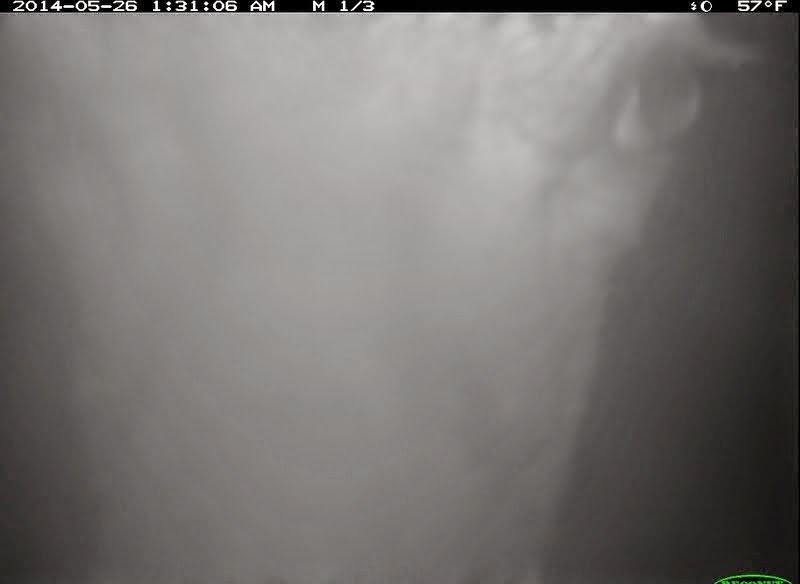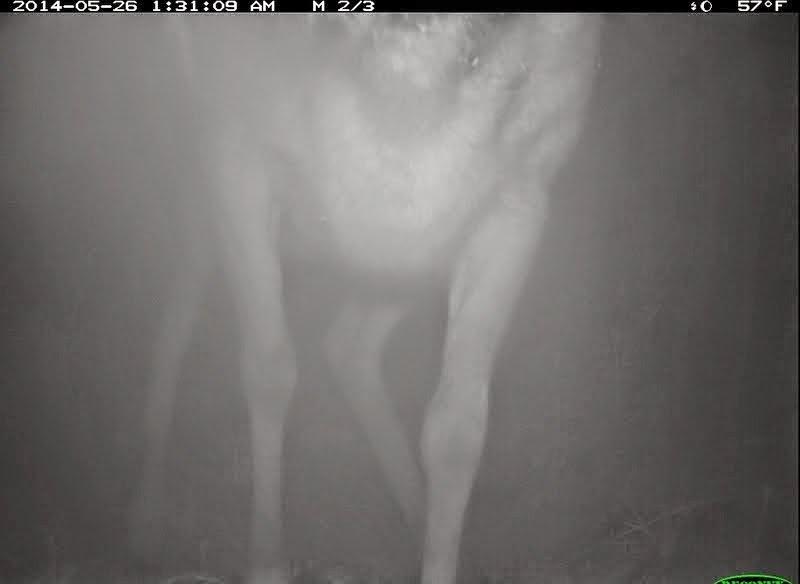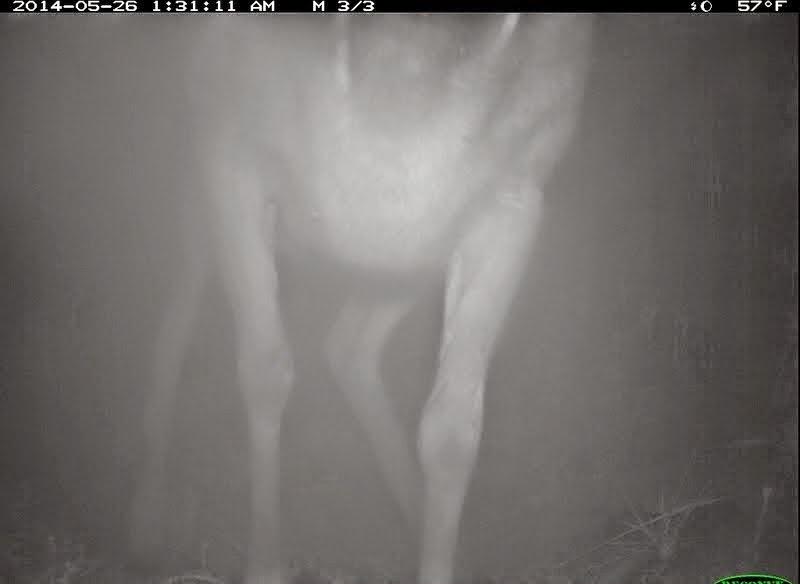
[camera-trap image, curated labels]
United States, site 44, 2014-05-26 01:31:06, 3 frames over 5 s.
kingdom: Animalia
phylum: Chordata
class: Mammalia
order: Artiodactyla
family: Cervidae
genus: Odocoileus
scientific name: Odocoileus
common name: deer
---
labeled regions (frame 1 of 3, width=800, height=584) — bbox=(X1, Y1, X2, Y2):
deer: bbox=(1, 12, 773, 584)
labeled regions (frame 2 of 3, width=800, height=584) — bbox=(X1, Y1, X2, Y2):
deer: bbox=(119, 13, 610, 584)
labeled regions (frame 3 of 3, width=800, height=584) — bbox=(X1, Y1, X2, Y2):
deer: bbox=(93, 13, 604, 584)